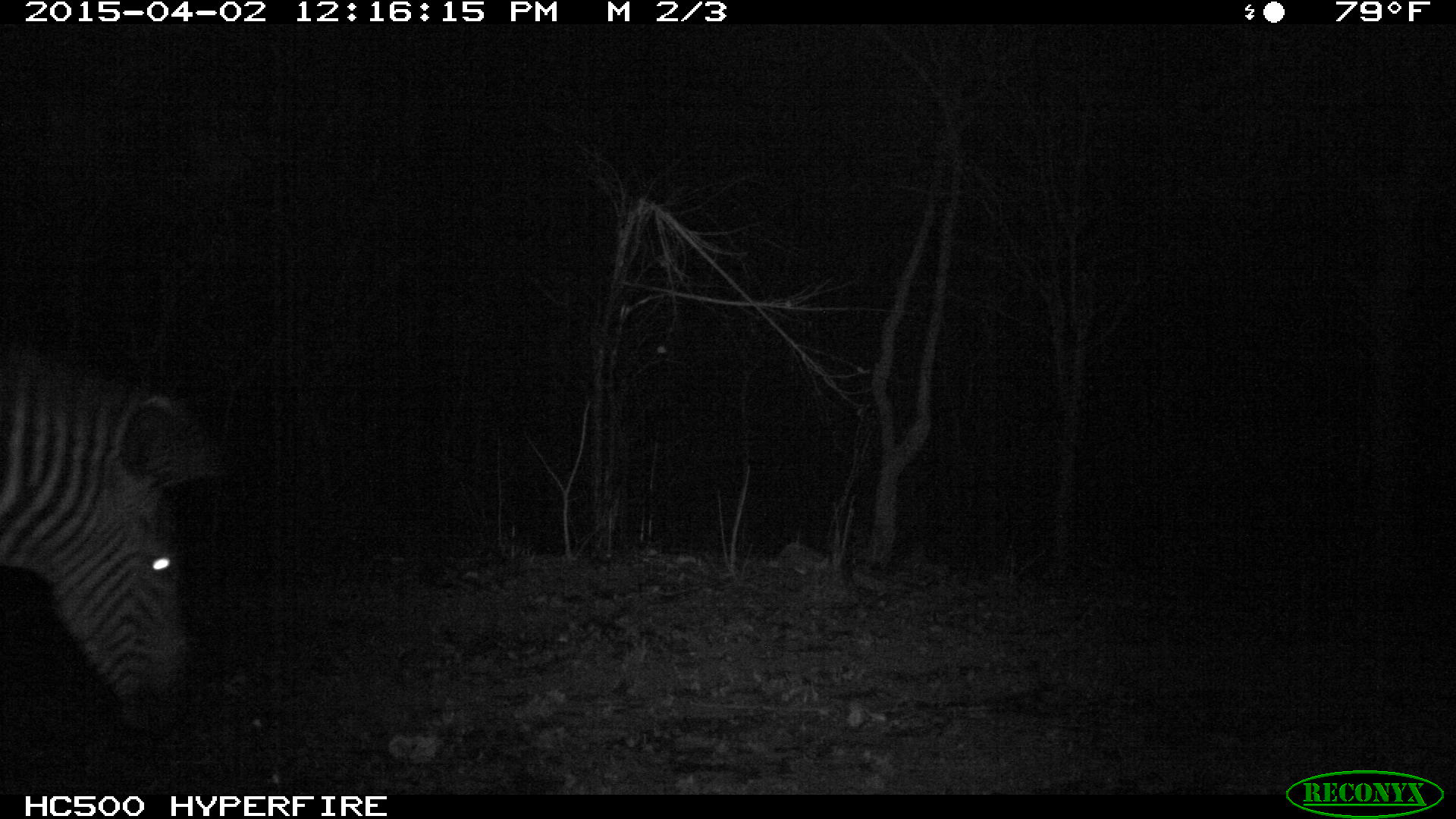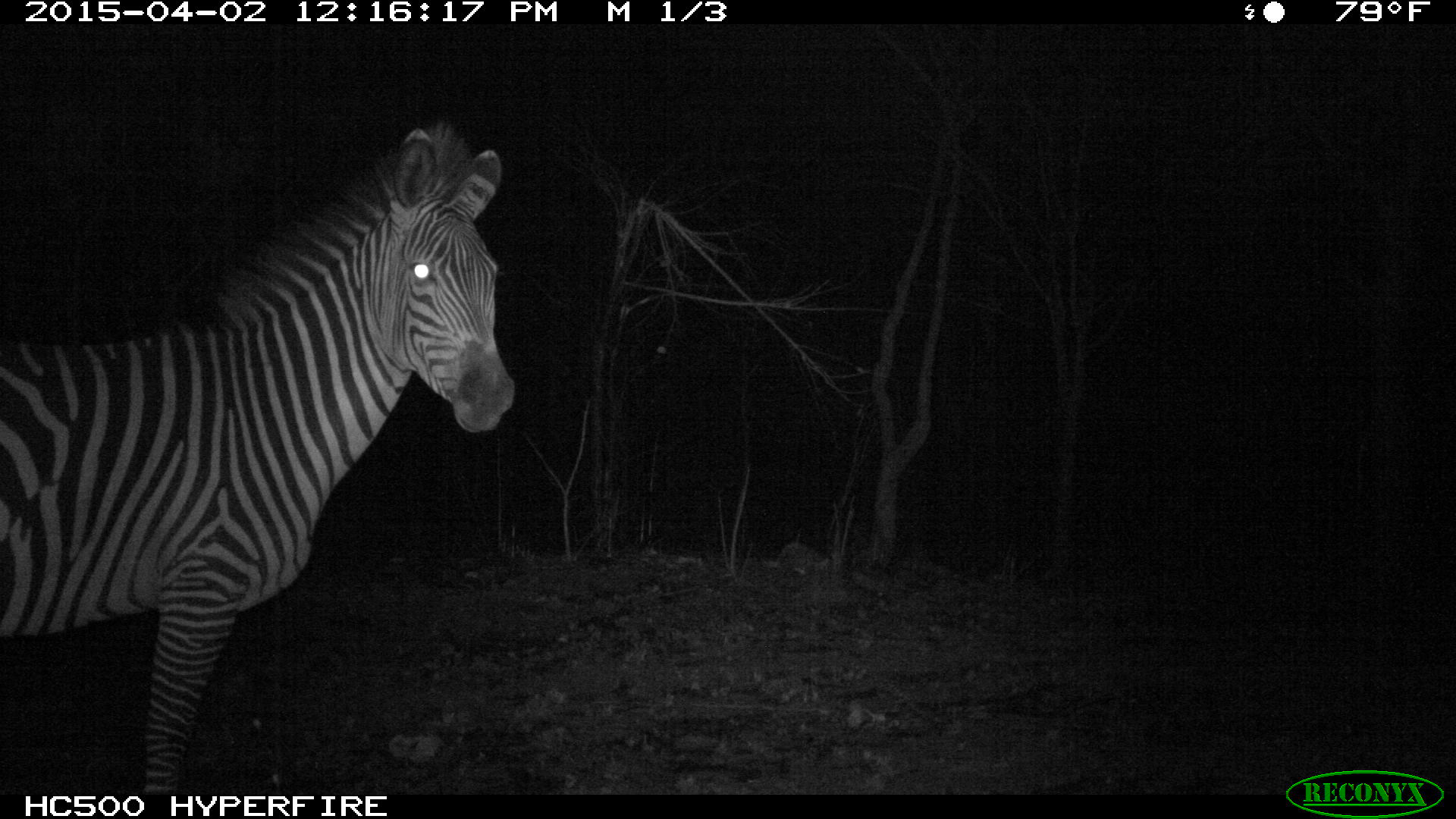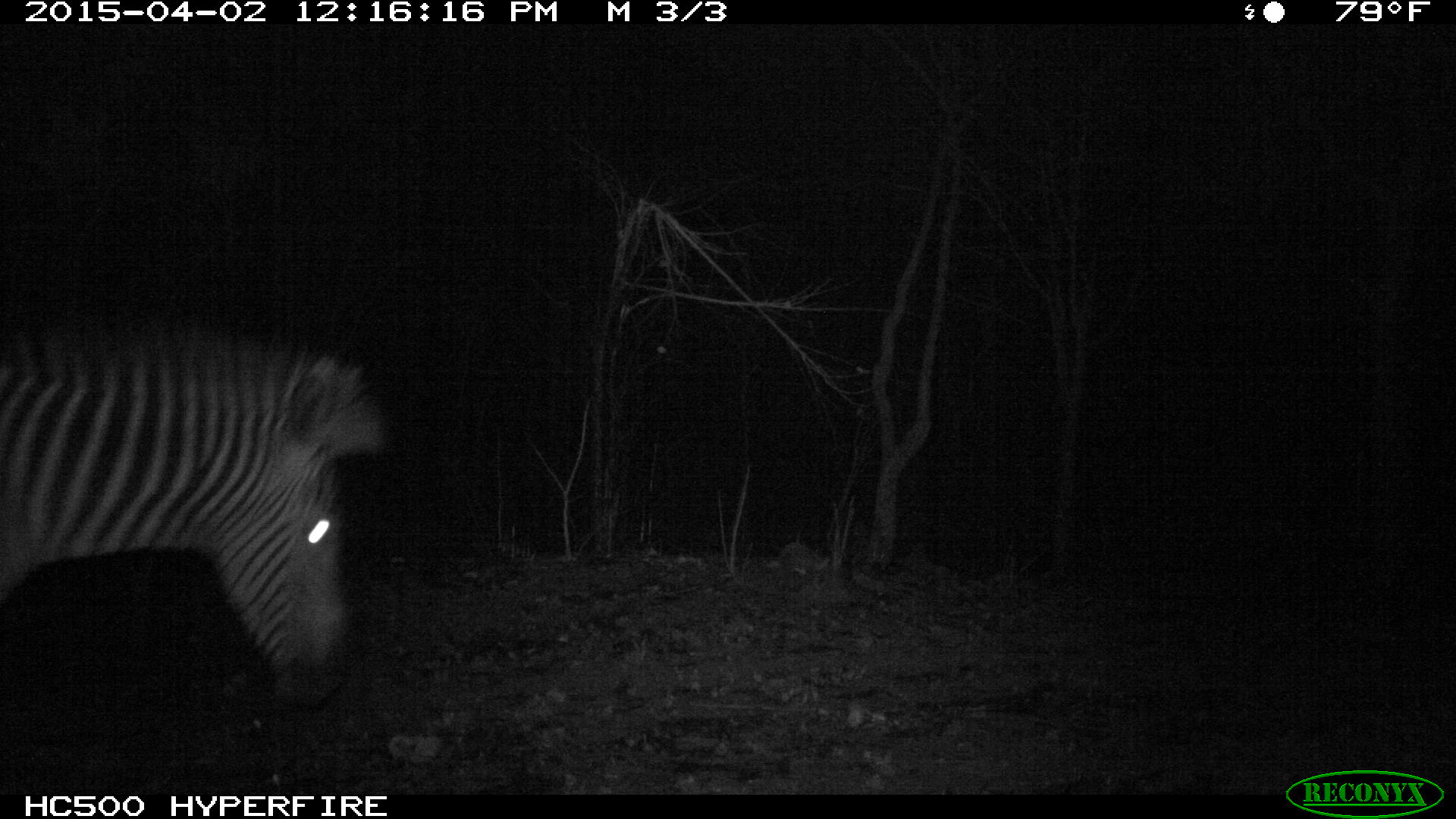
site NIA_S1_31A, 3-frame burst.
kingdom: Animalia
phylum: Chordata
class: Mammalia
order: Perissodactyla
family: Equidae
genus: Equus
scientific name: Equus quagga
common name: plains zebra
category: zebraplains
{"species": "zebraplains (plains zebra) (Equus quagga)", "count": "1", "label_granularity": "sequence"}